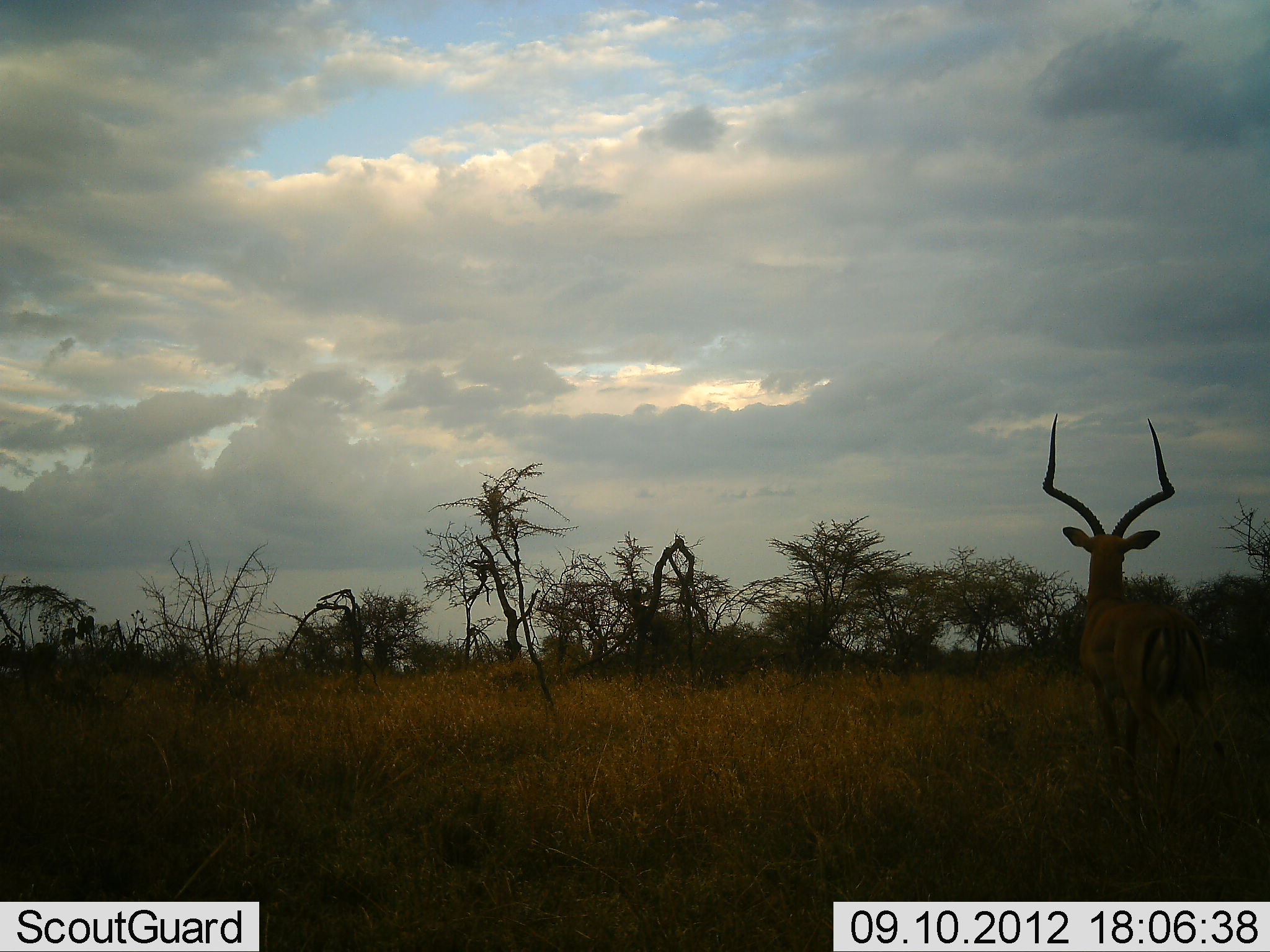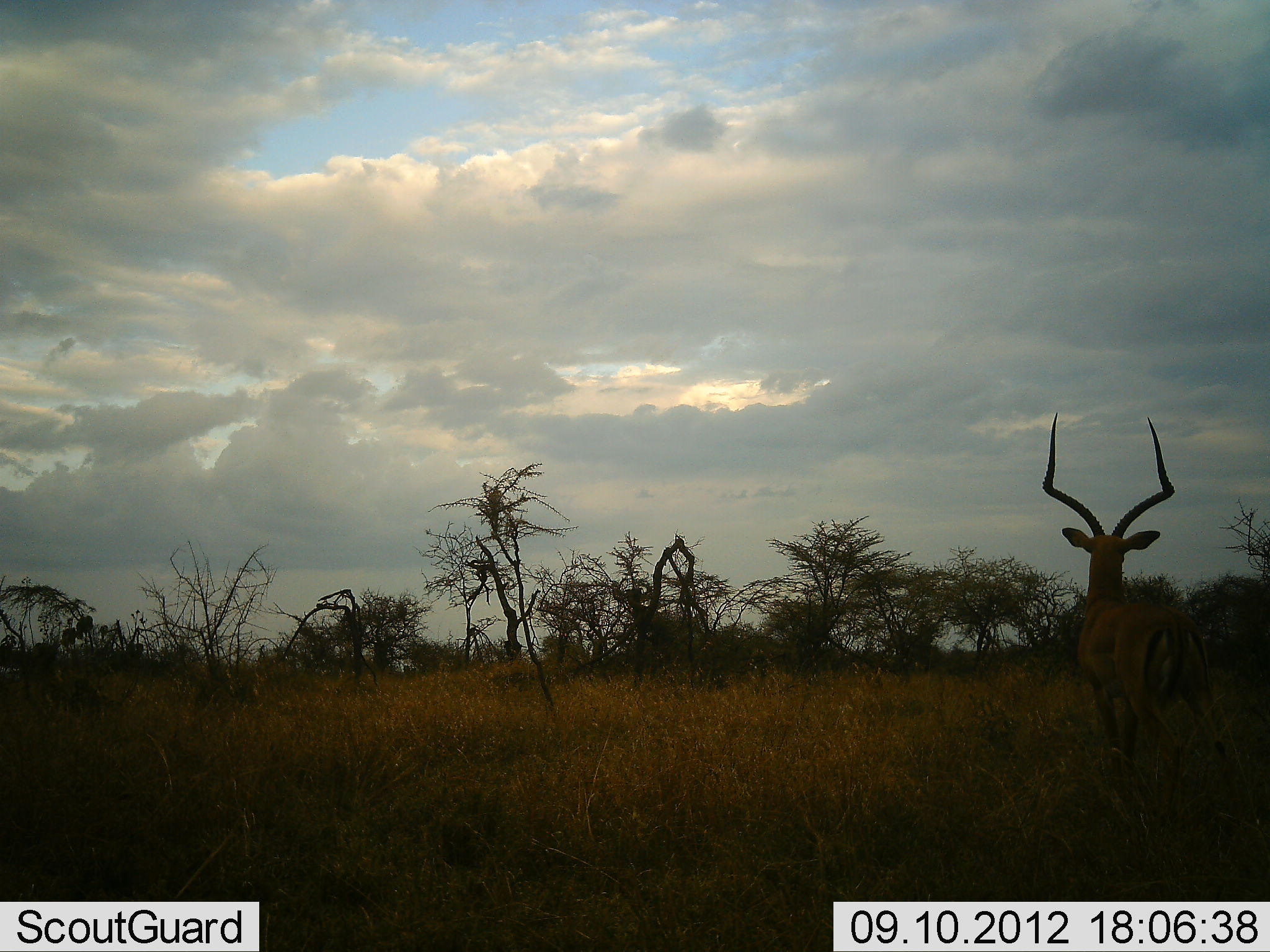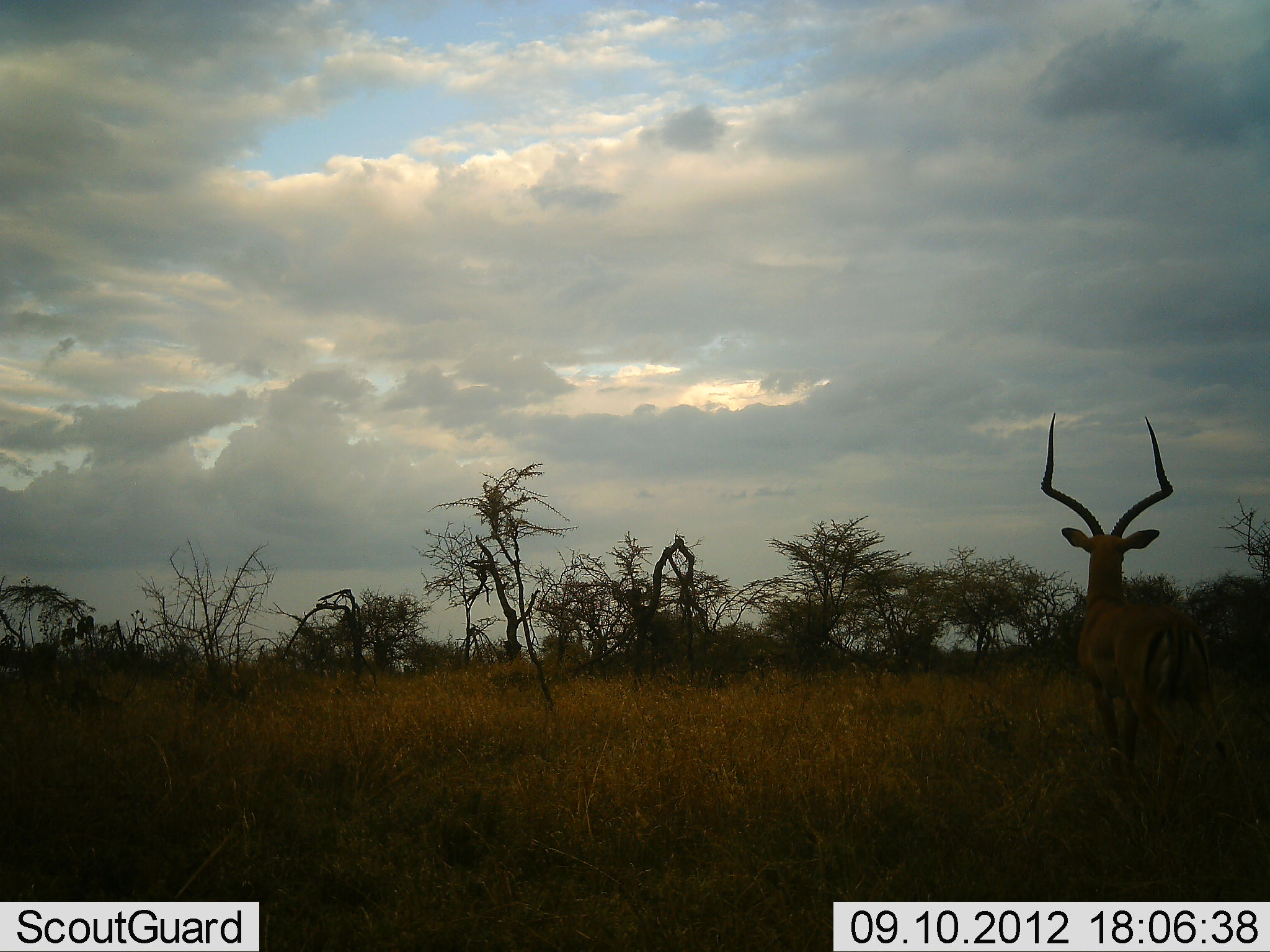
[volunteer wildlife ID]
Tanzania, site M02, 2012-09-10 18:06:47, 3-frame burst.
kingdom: Animalia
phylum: Chordata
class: Mammalia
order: Artiodactyla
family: Bovidae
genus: Aepyceros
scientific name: Aepyceros melampus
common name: impala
Impala (Aepyceros melampus), count 1. Behavior (volunteer vote fractions): standing 100%, resting 0%, moving 0%, interacting 0%. Young present (vote fraction): 0%. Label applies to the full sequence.